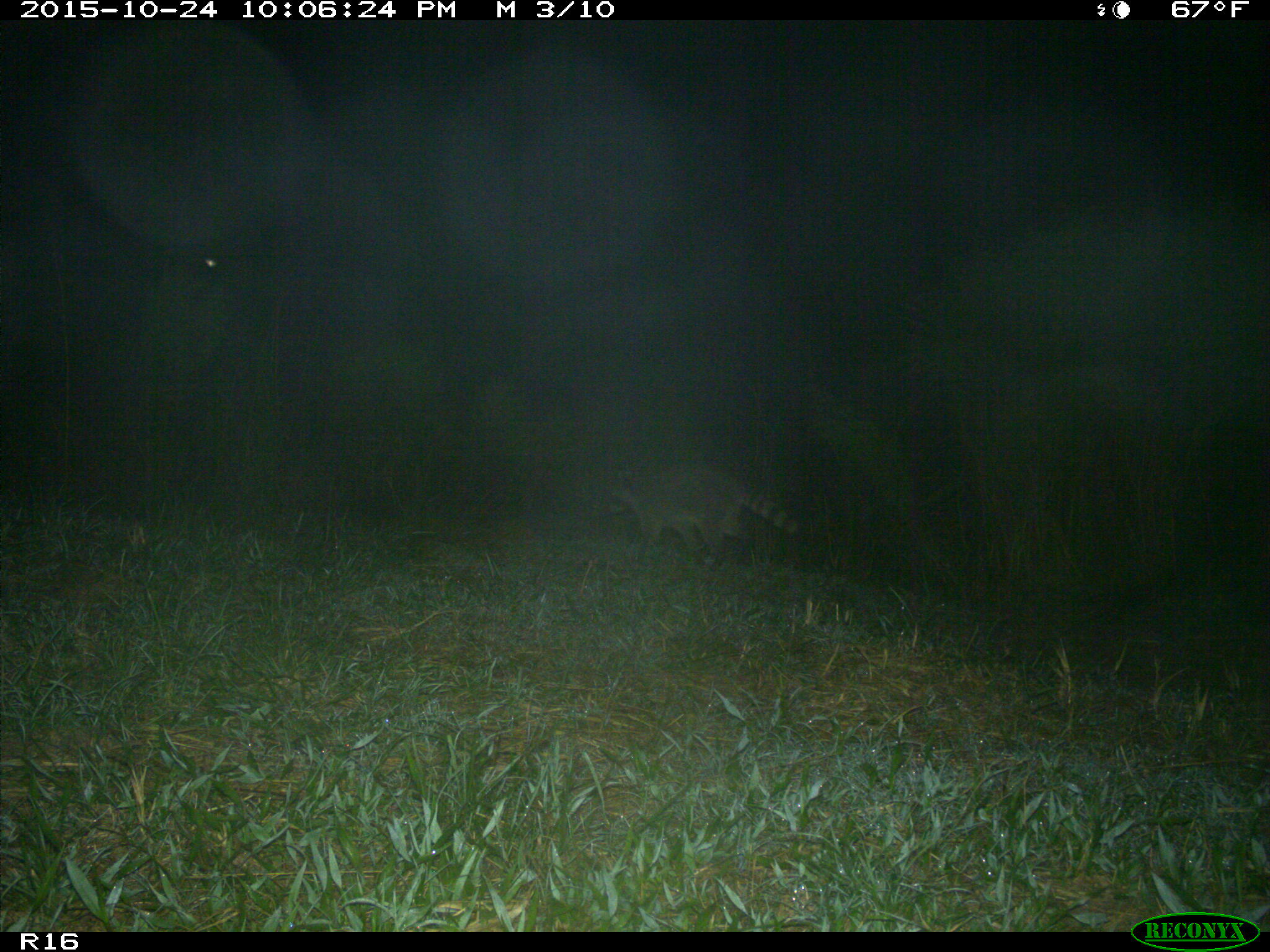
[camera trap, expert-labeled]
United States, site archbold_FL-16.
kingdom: Animalia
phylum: Chordata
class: Mammalia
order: Carnivora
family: Procyonidae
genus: Procyon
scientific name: Procyon lotor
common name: common raccoon